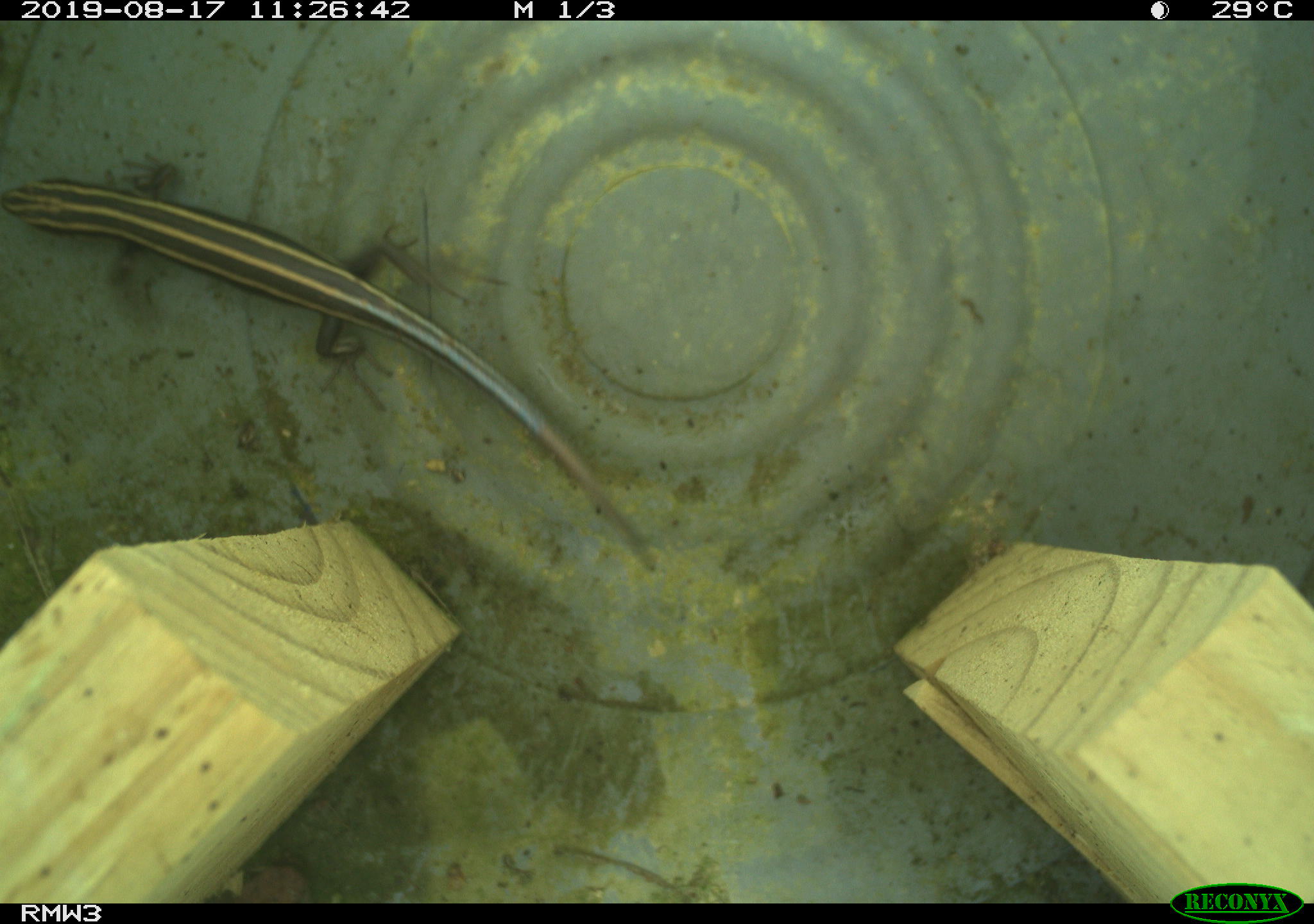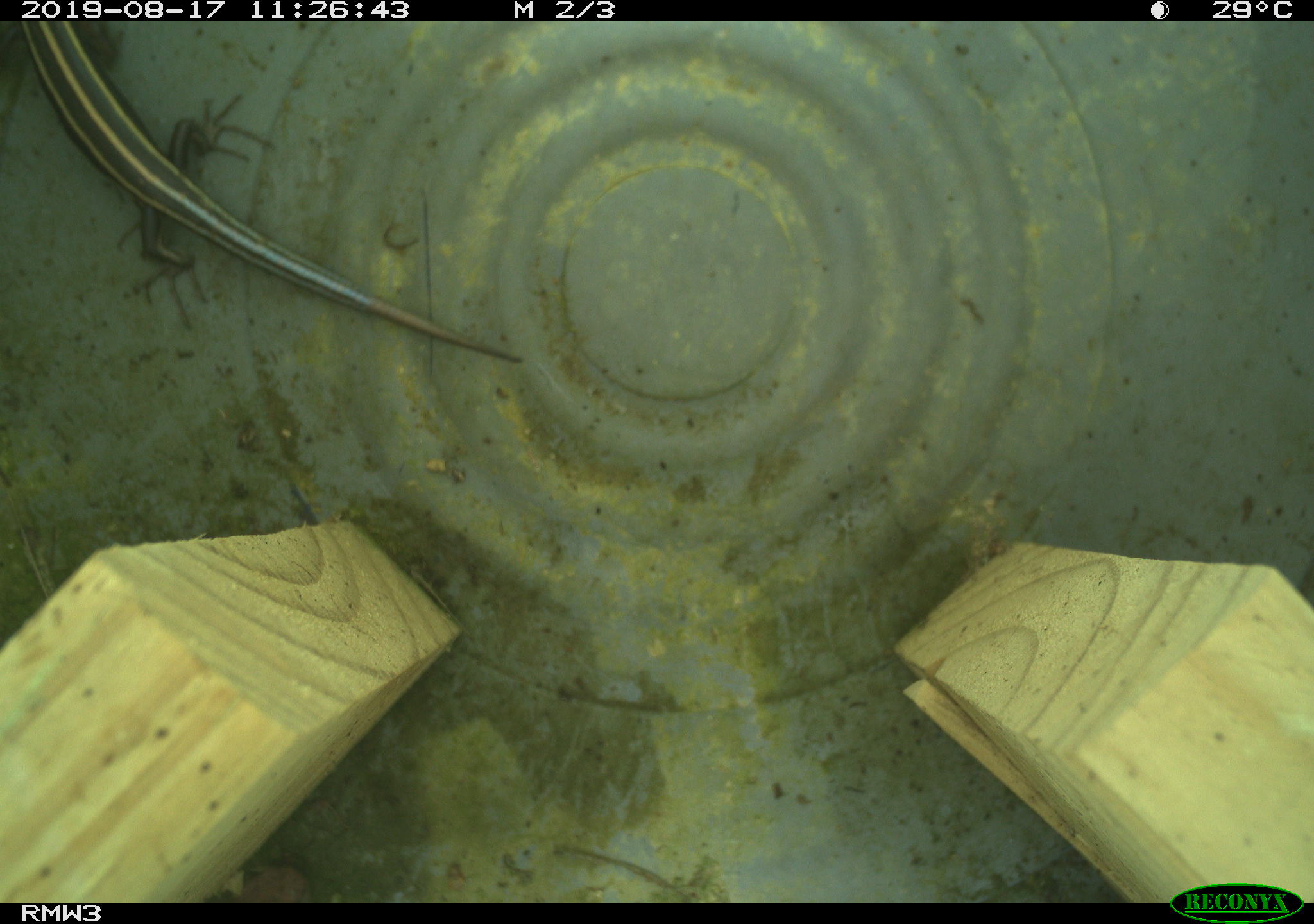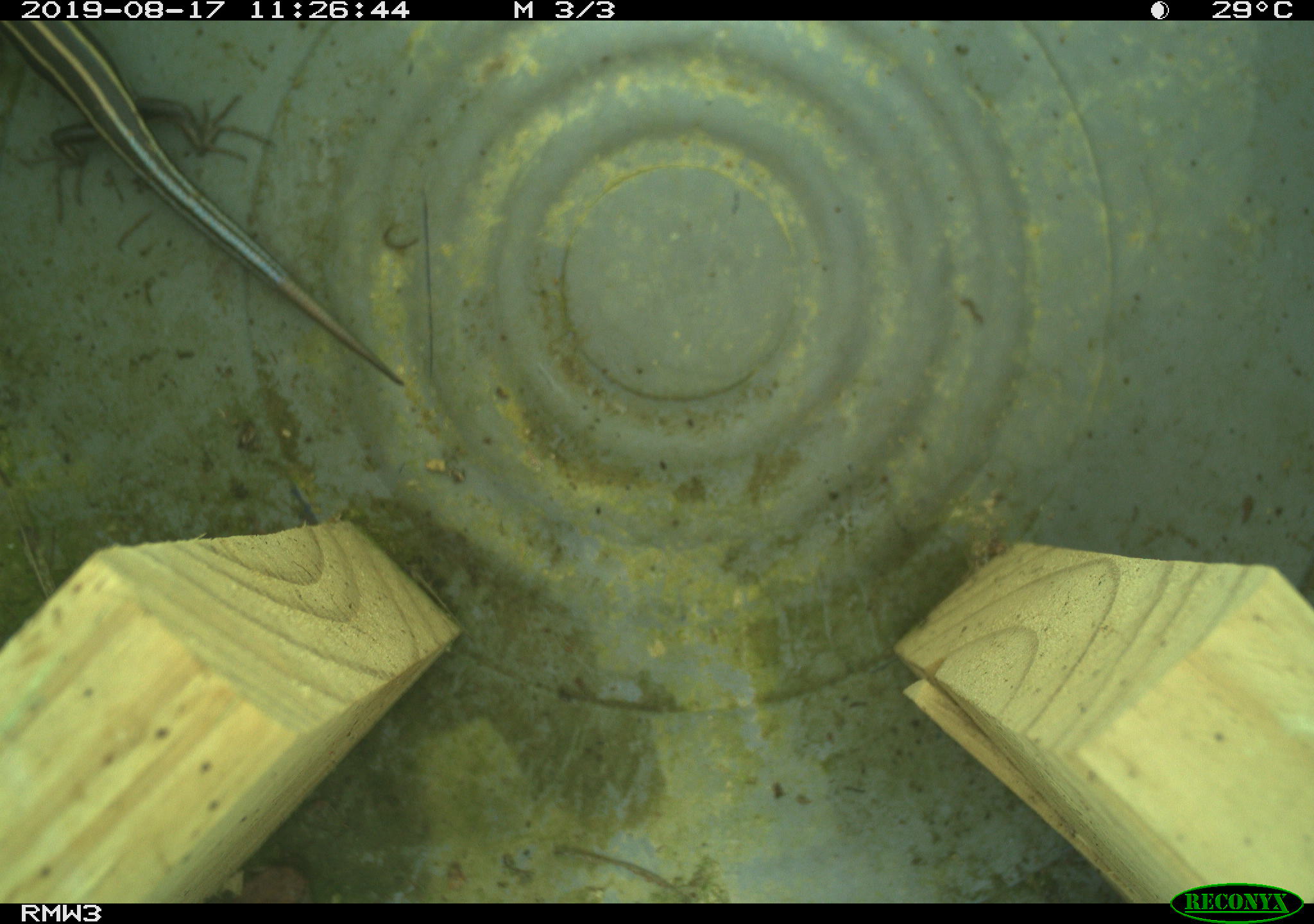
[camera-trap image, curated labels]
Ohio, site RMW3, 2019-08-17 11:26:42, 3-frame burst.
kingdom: Animalia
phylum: Chordata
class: Reptilia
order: Squamata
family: Scincidae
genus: Plestiodon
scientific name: Plestiodon fasciatus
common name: common five-lined skink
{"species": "common five-lined skink (Plestiodon fasciatus)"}